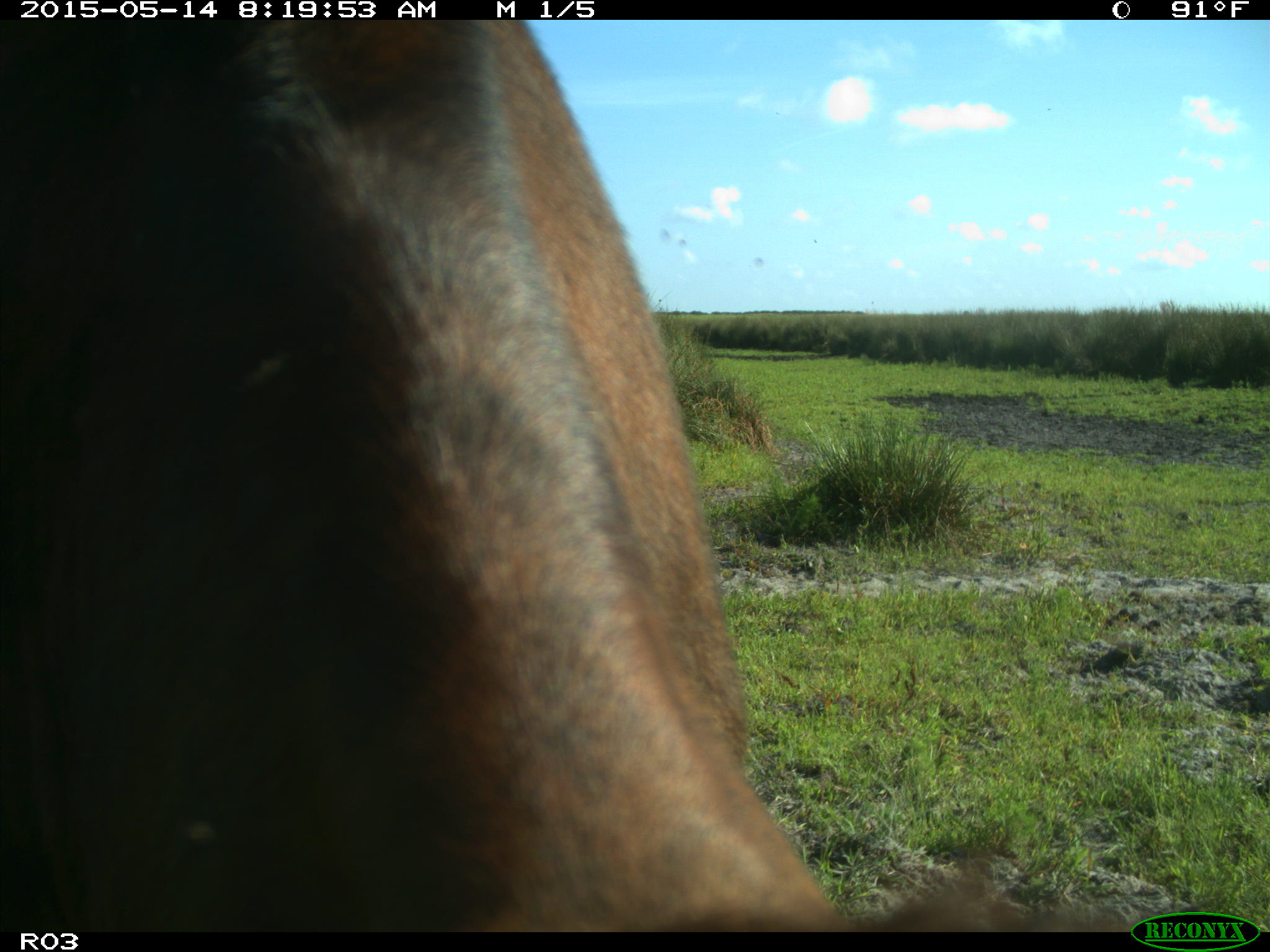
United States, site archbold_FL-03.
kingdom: Animalia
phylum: Chordata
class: Mammalia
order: Artiodactyla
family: Bovidae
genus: Bos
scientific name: Bos taurus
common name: domestic cow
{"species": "Bos taurus (domestic cow)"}